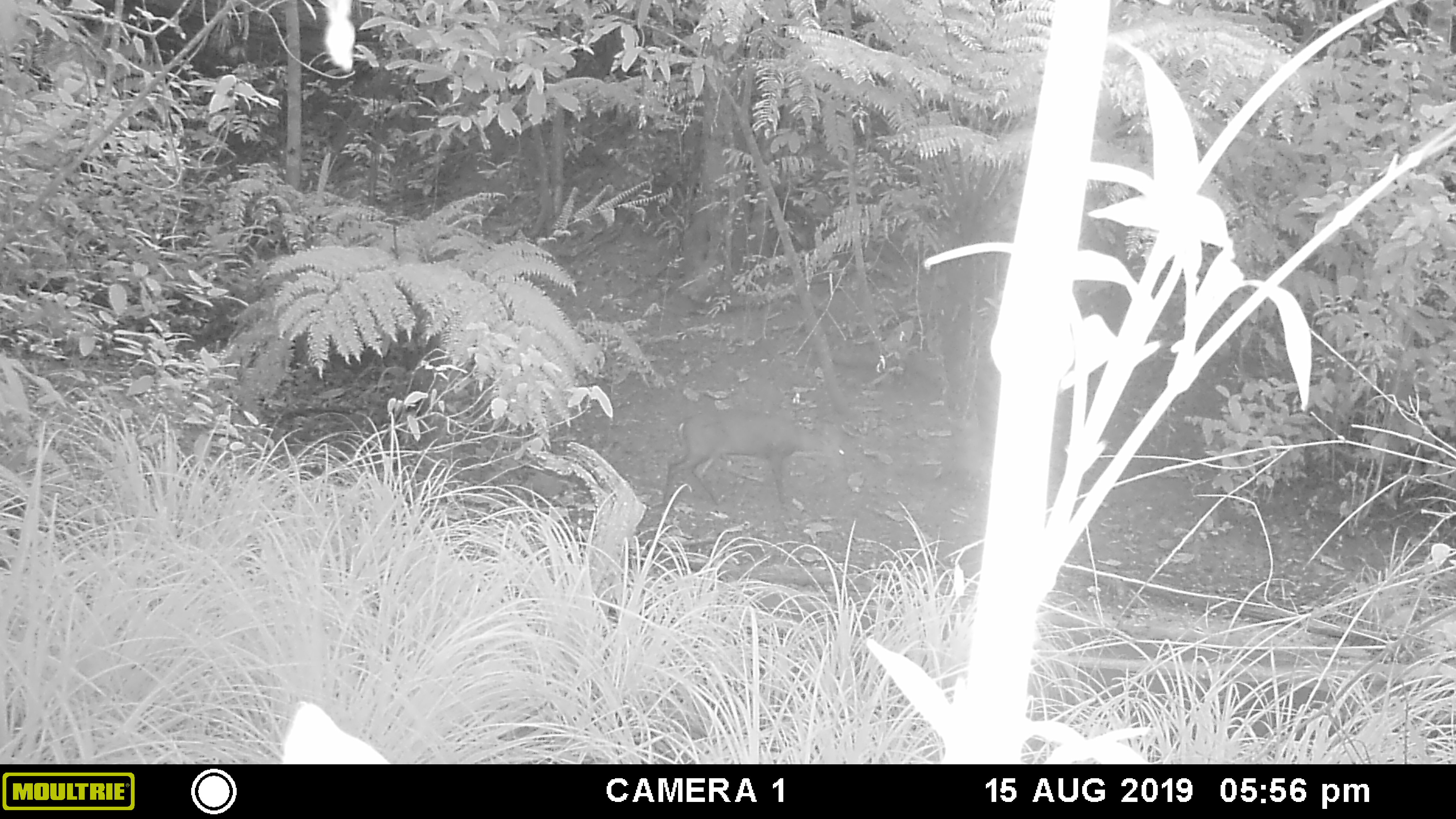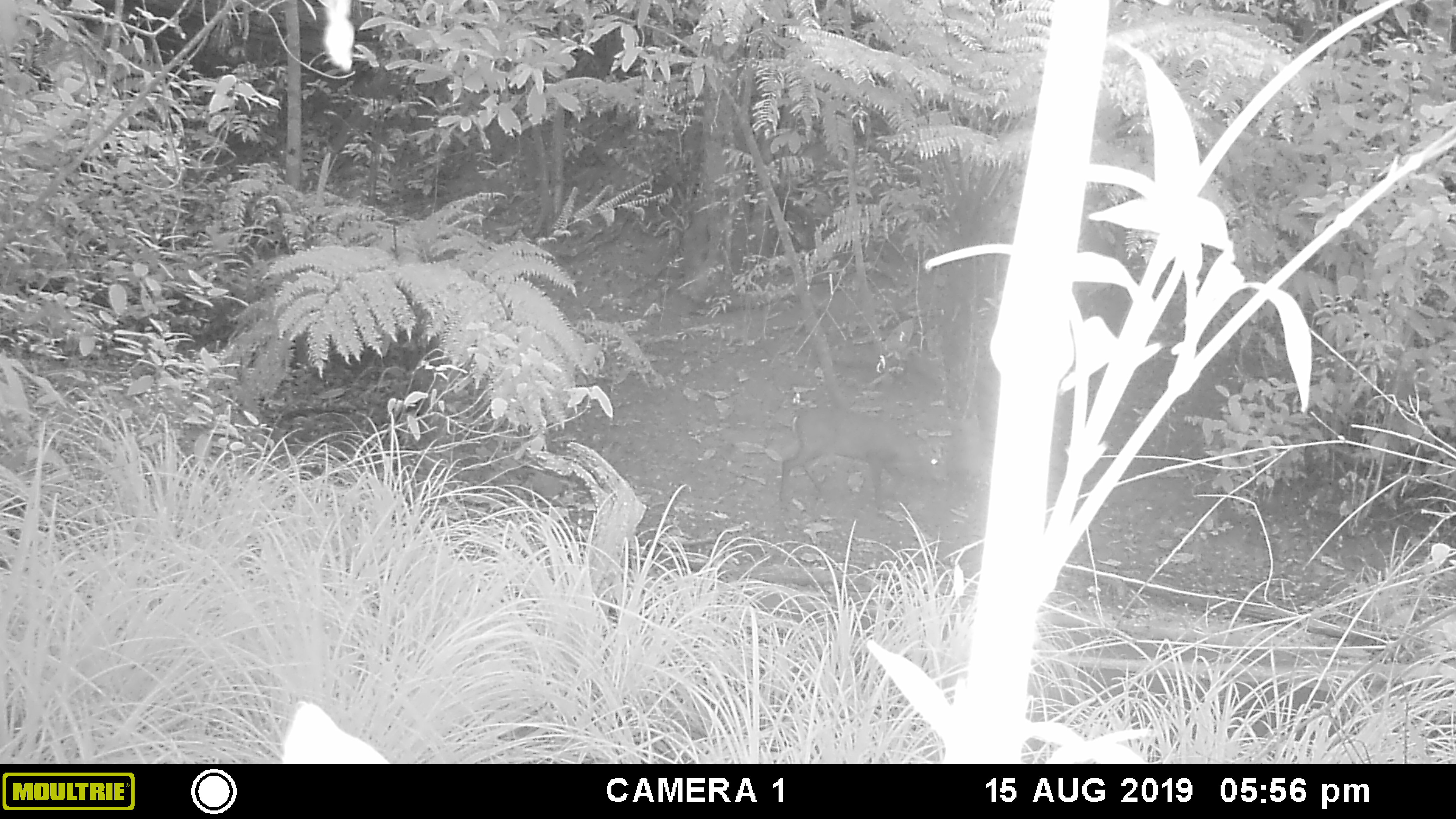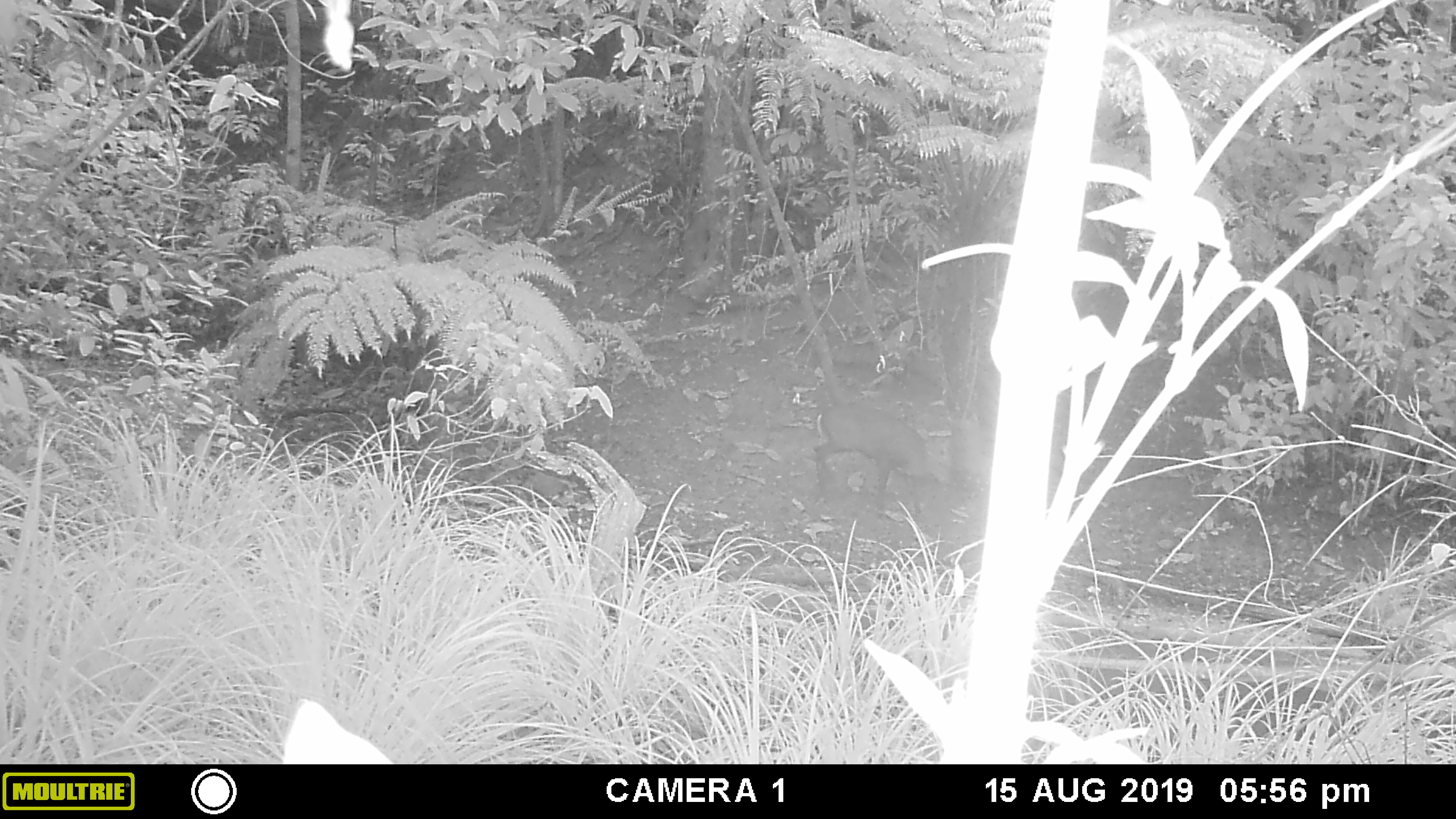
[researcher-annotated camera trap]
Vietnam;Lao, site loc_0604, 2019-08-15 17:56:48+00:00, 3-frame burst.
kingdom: Animalia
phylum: Chordata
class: Mammalia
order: Artiodactyla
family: Cervidae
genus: Muntiacus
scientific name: Muntiacus rooseveltorum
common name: roosevelt's muntjac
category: roosevelts muntjac group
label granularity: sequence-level